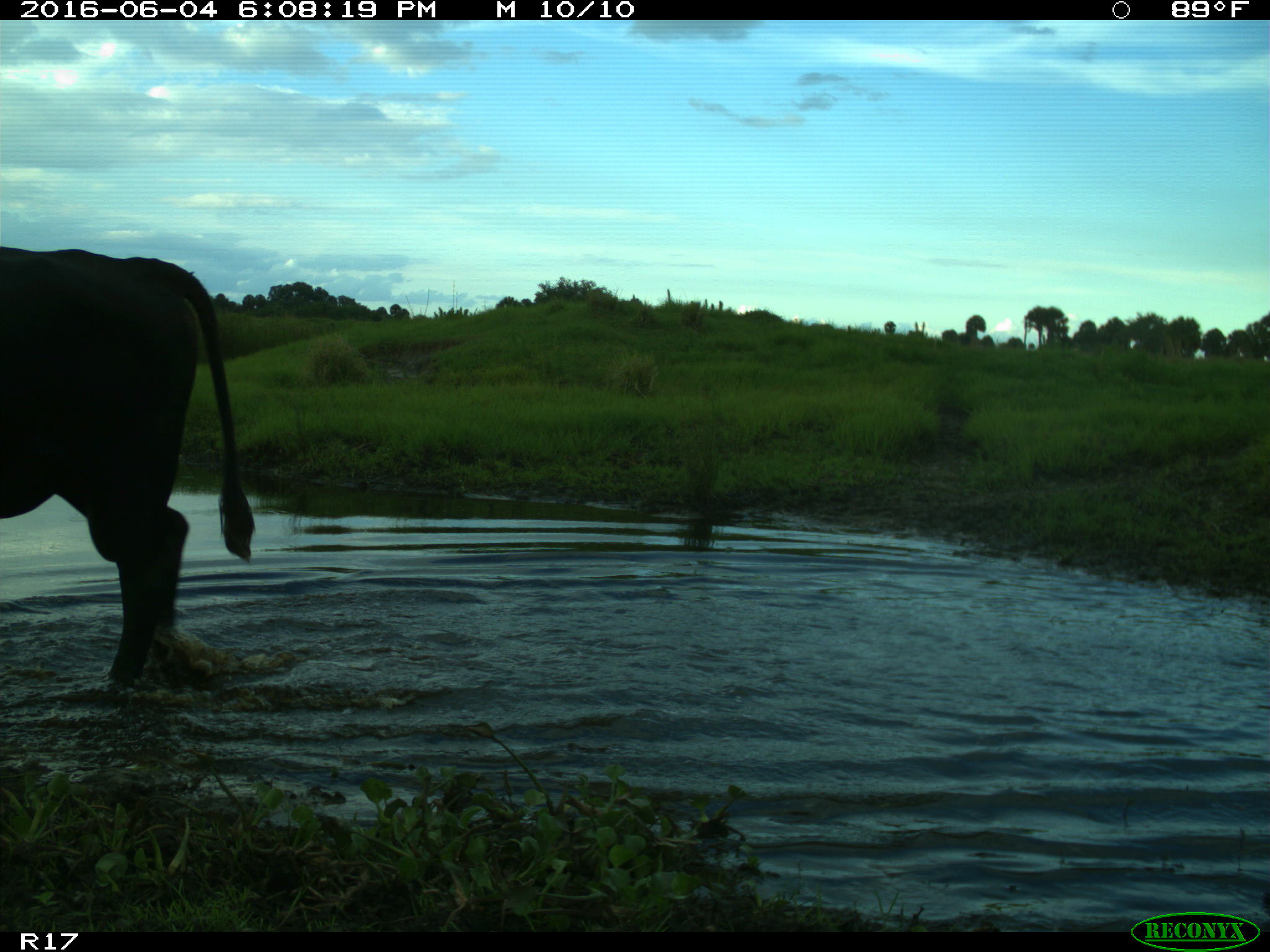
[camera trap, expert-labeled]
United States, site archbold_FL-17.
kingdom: Animalia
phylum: Chordata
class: Mammalia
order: Artiodactyla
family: Bovidae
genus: Bos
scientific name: Bos taurus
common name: domestic cow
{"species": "Bos taurus (domestic cow)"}